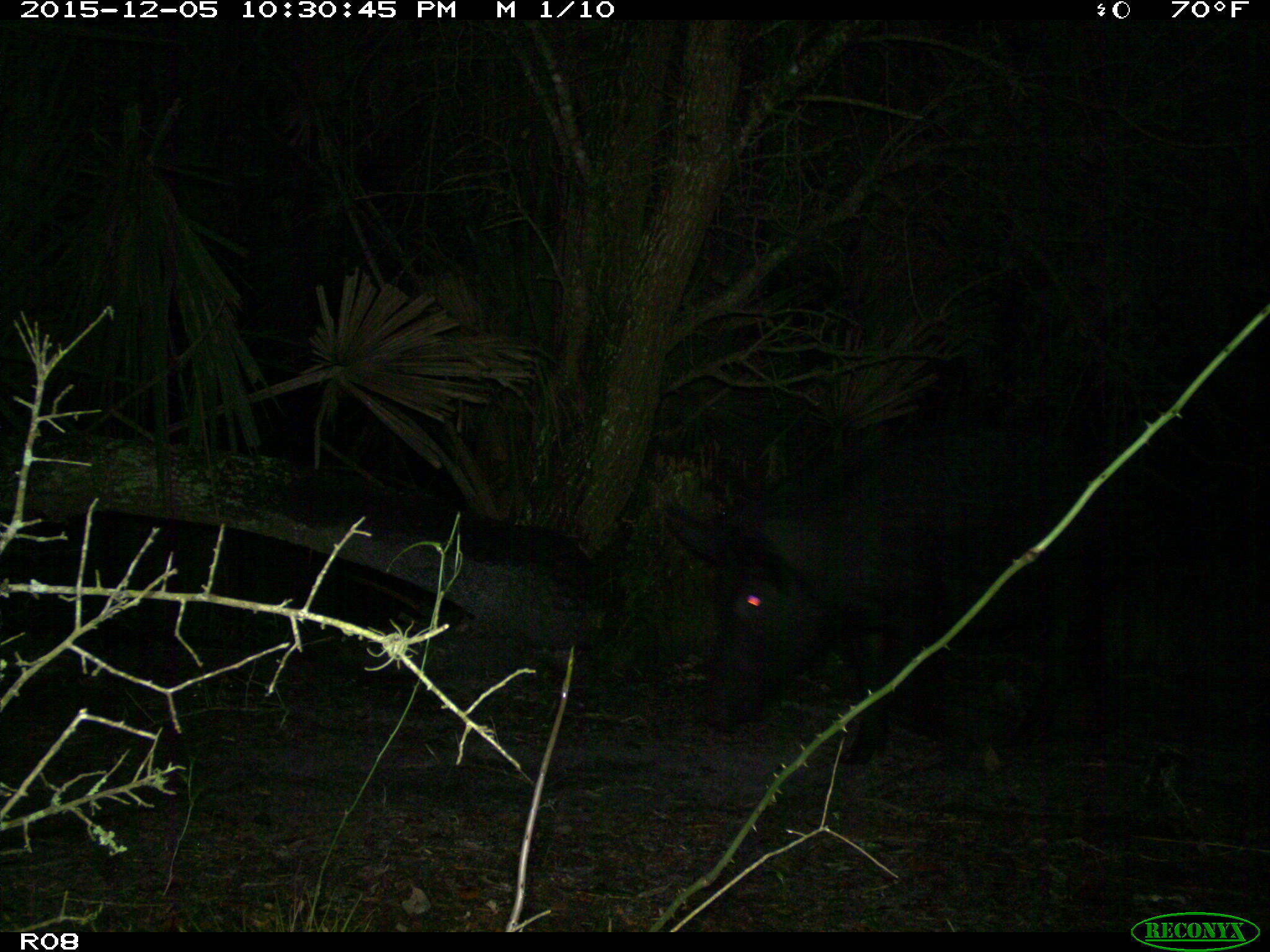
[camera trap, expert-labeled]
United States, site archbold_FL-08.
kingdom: Animalia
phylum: Chordata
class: Mammalia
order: Artiodactyla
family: Suidae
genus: Sus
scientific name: Sus scrofa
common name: wild boar